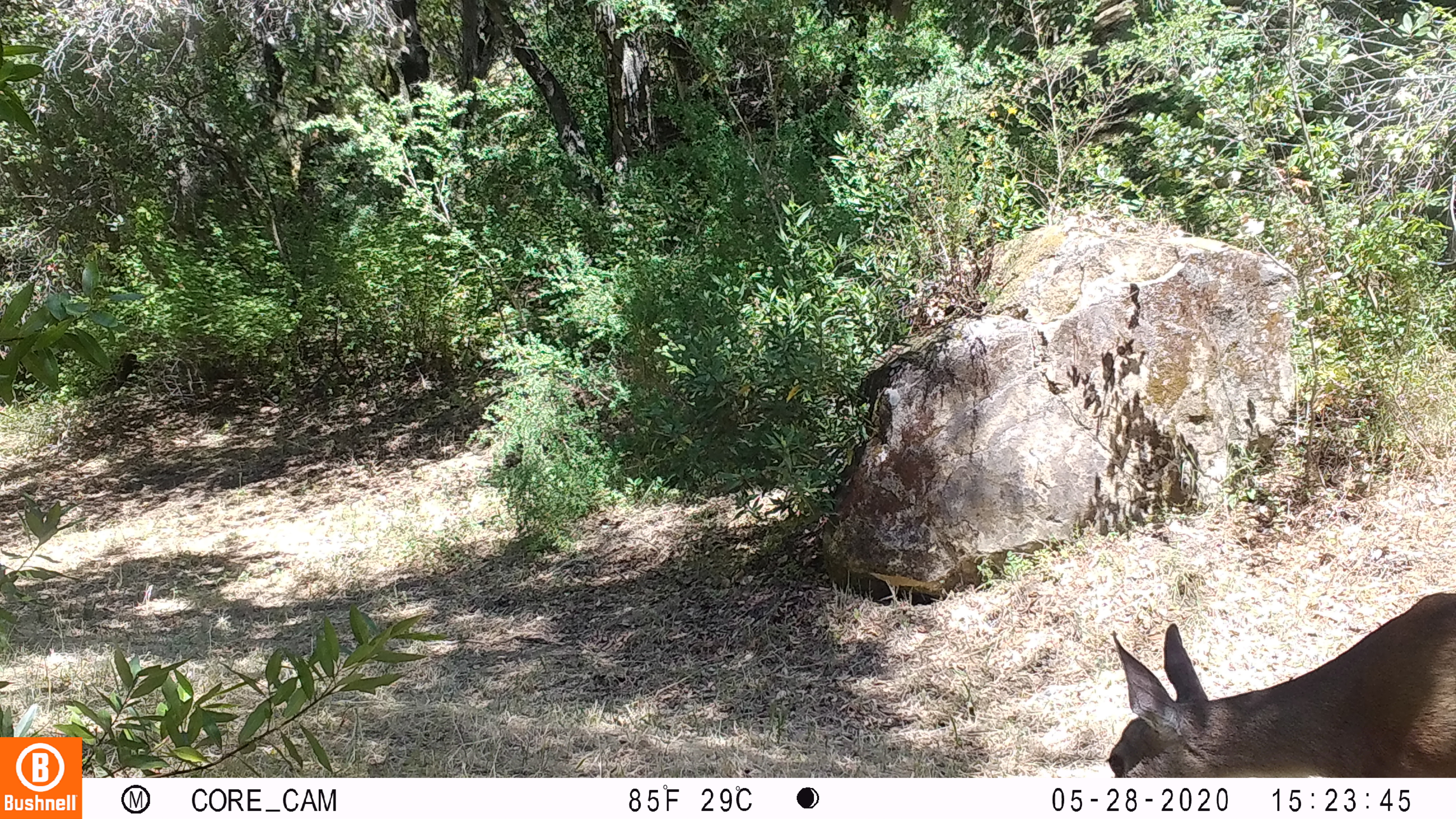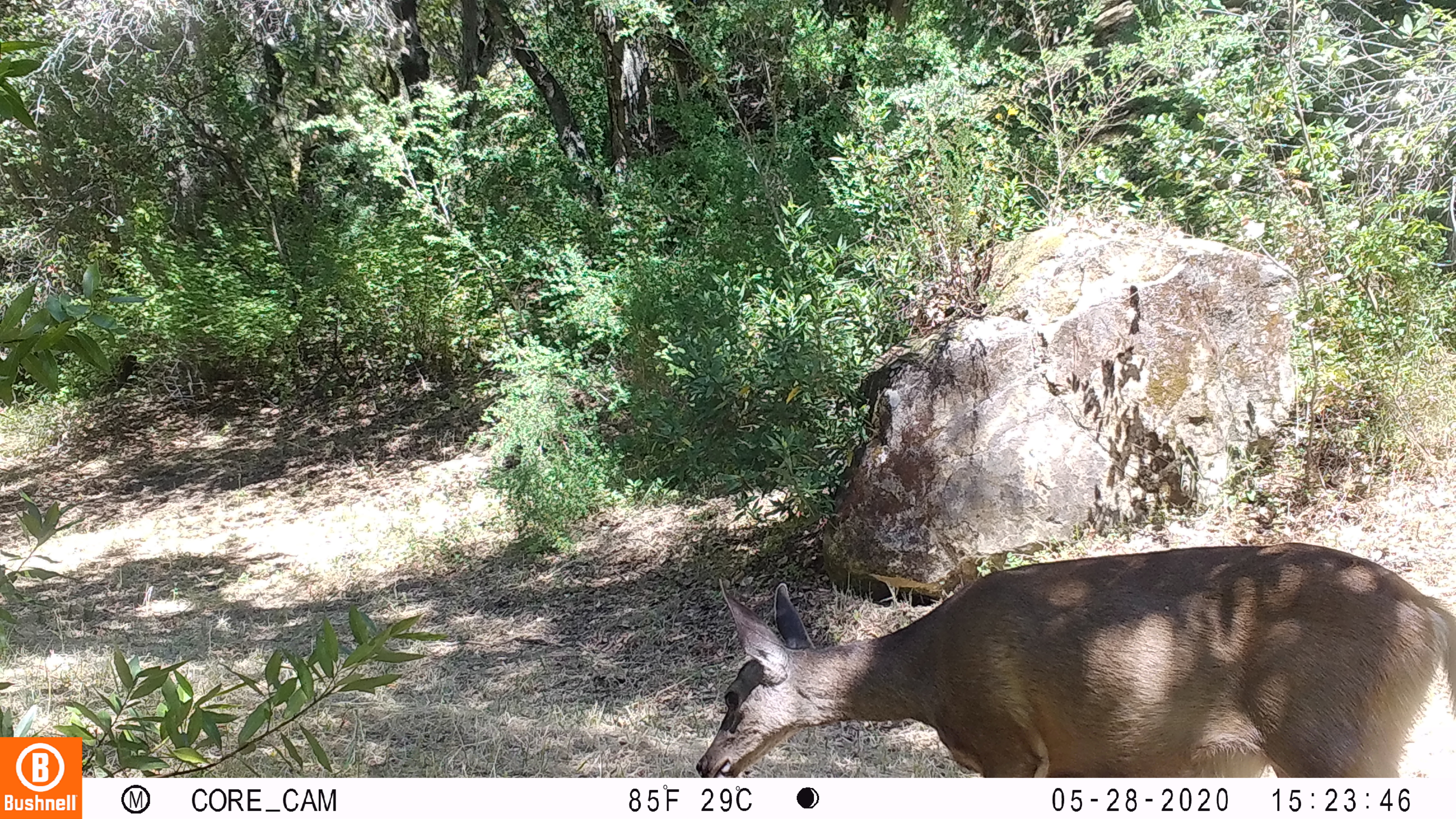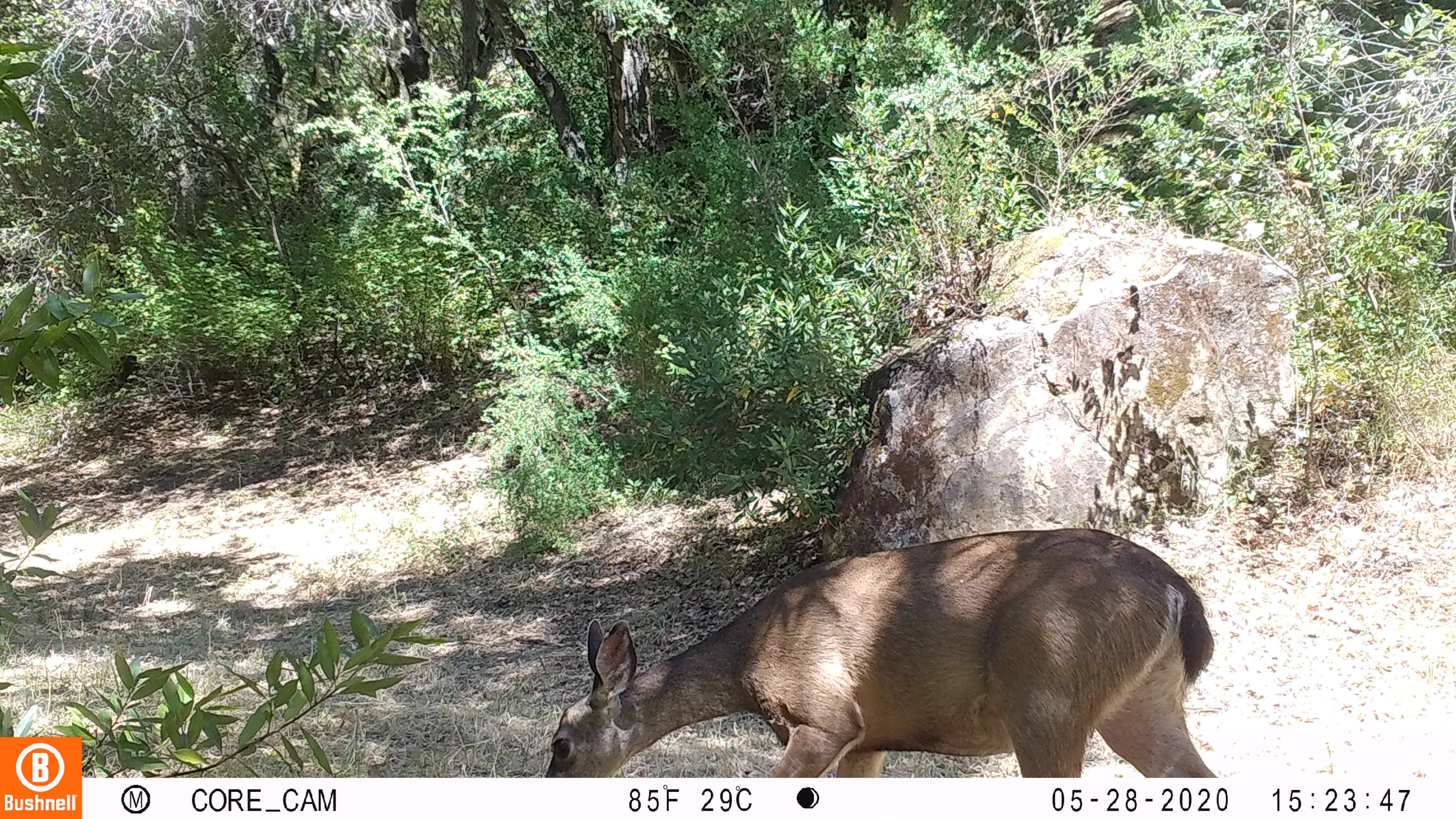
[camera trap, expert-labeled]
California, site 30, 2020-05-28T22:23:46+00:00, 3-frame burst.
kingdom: Animalia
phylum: Chordata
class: Mammalia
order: Artiodactyla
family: Cervidae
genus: Odocoileus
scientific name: Odocoileus hemionus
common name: mule deer